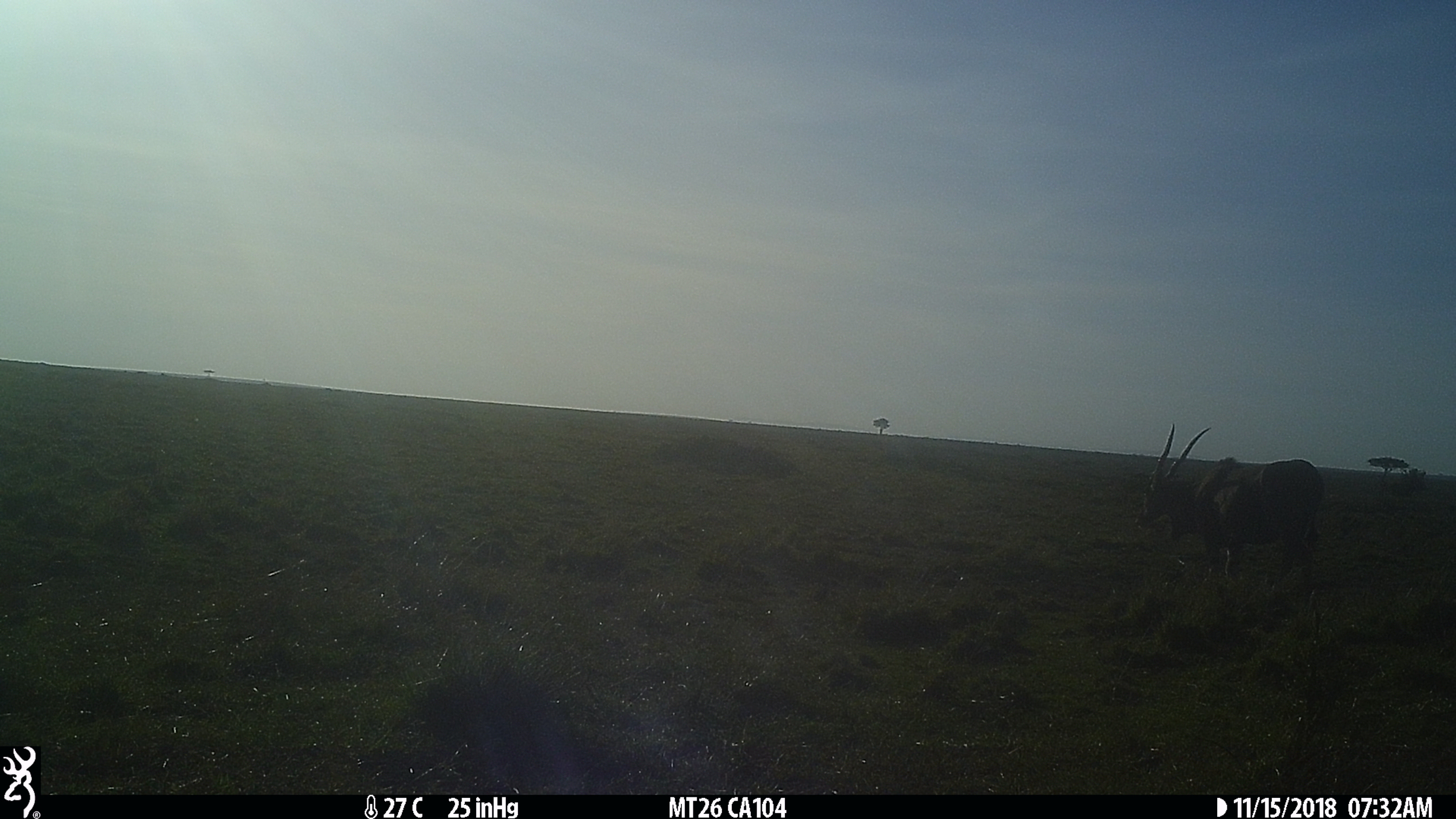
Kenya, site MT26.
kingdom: Animalia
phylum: Chordata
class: Mammalia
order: Artiodactyla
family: Bovidae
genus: Tragelaphus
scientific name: Tragelaphus oryx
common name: eland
Eland (Tragelaphus oryx).